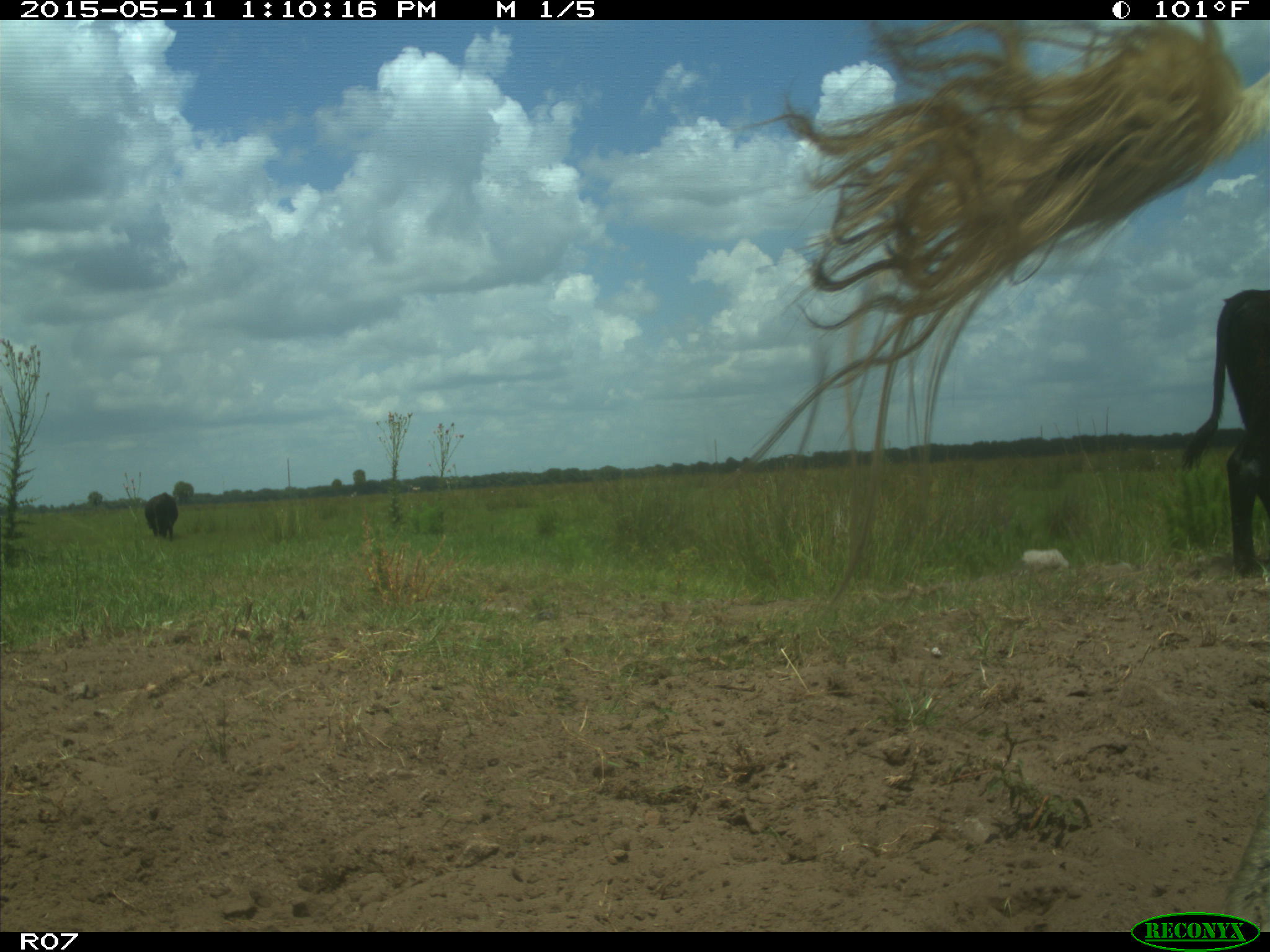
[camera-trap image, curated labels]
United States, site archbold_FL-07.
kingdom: Animalia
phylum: Chordata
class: Mammalia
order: Artiodactyla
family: Bovidae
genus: Bos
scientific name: Bos taurus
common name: domestic cow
Bos taurus (domestic cow).